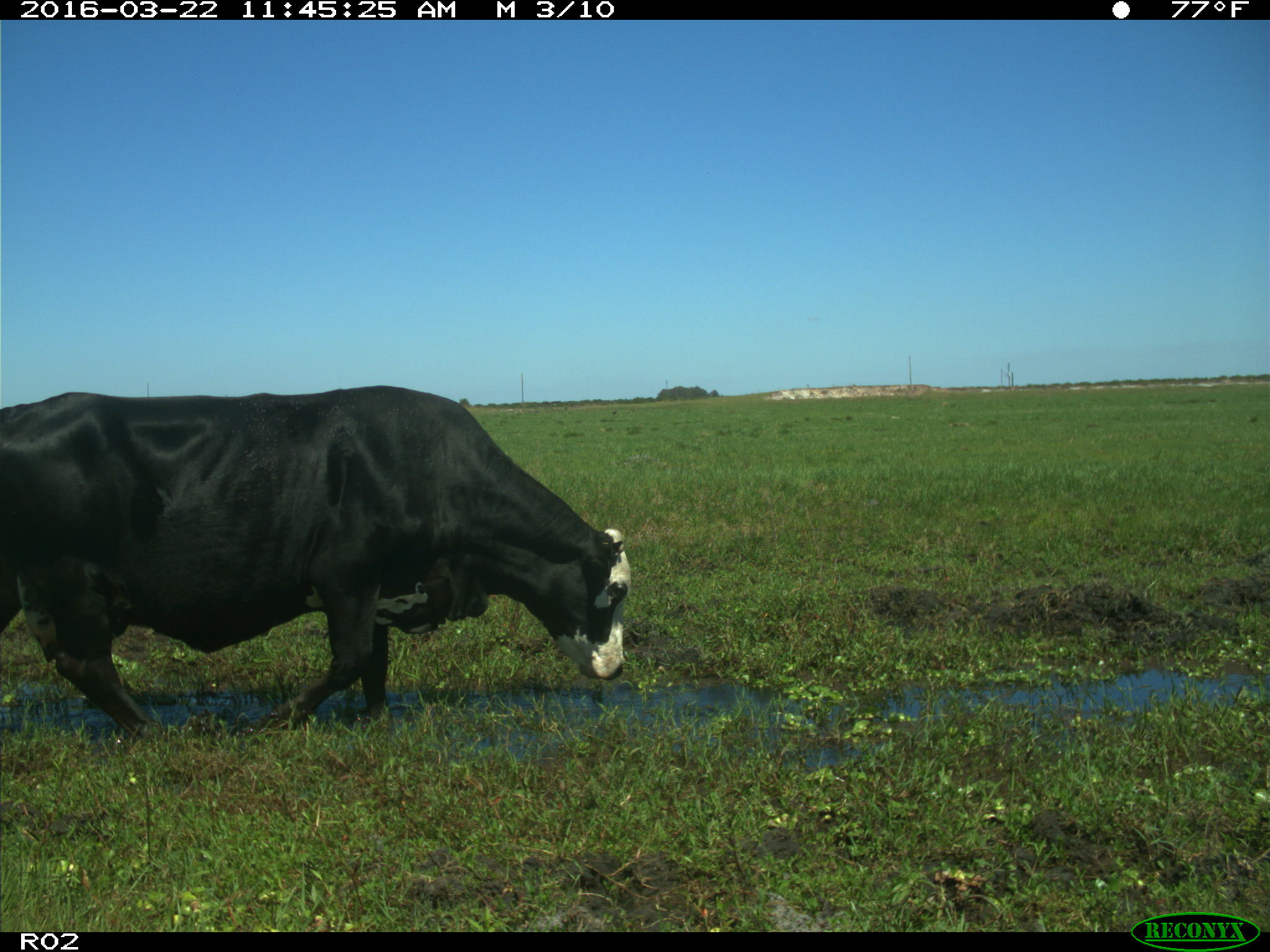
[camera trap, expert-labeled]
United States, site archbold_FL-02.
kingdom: Animalia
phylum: Chordata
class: Mammalia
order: Artiodactyla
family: Bovidae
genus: Bos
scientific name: Bos taurus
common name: domestic cow